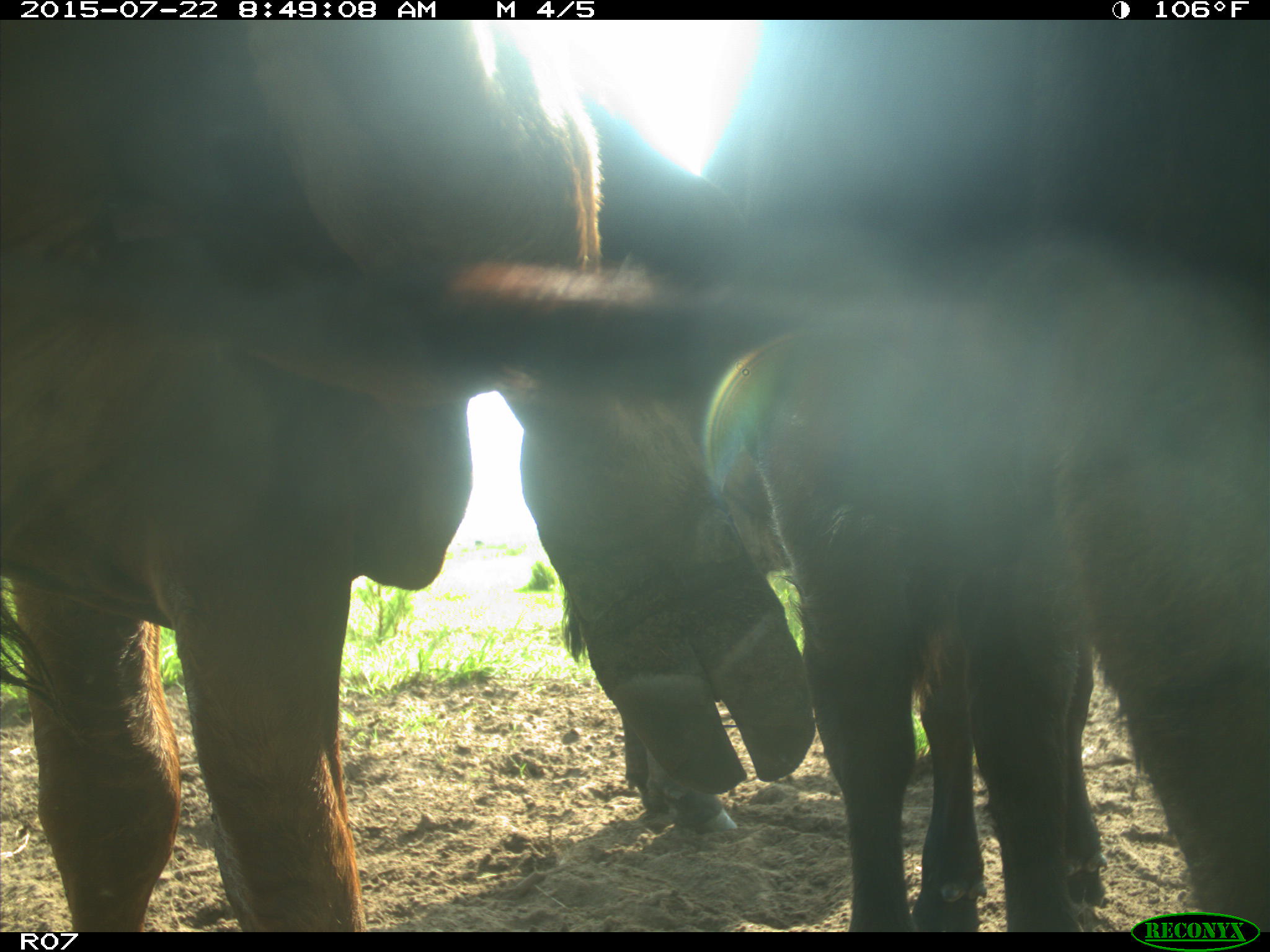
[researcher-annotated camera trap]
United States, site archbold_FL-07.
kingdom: Animalia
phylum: Chordata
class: Mammalia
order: Carnivora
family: Procyonidae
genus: Procyon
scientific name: Procyon lotor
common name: common raccoon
Procyon lotor (common raccoon).